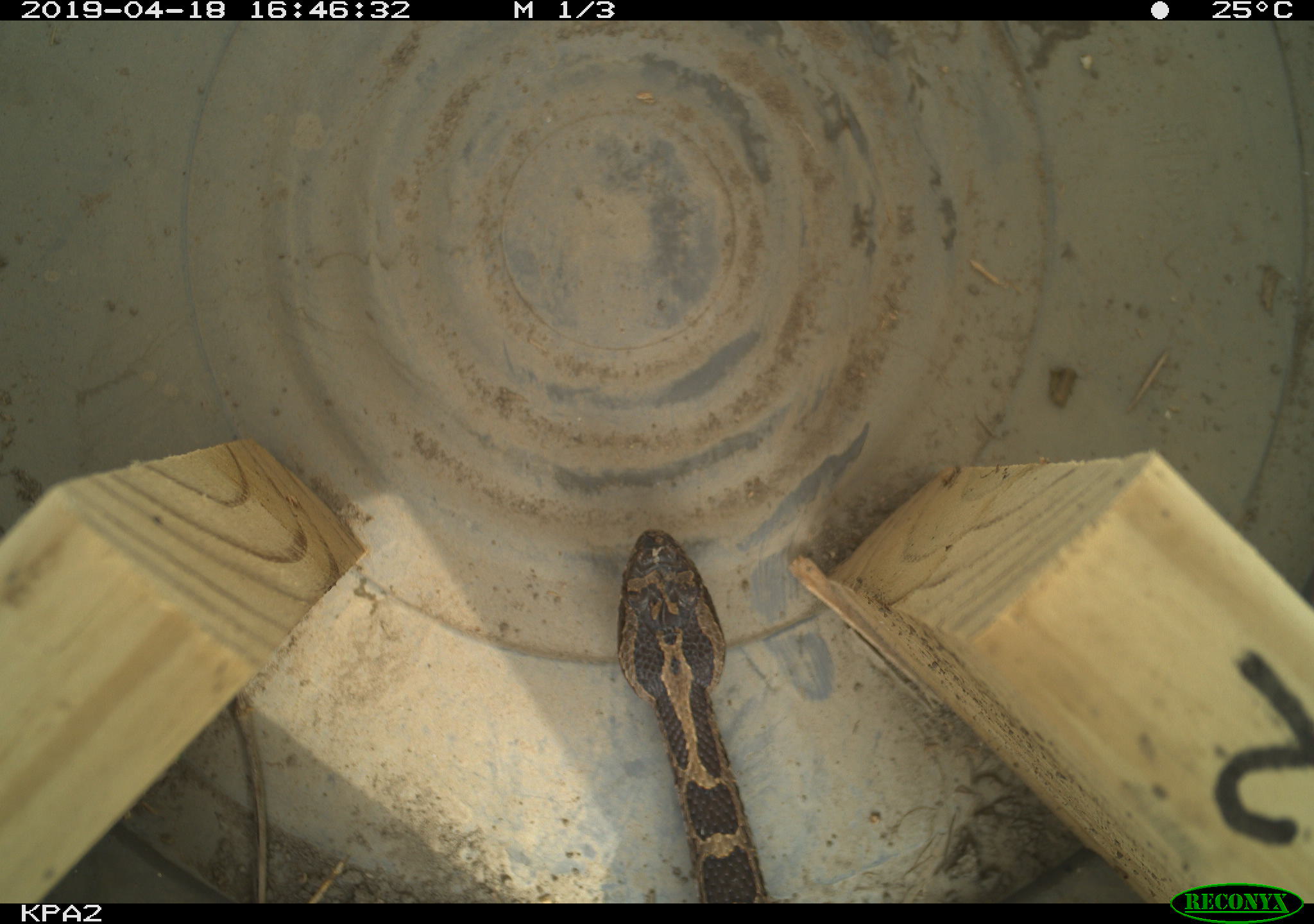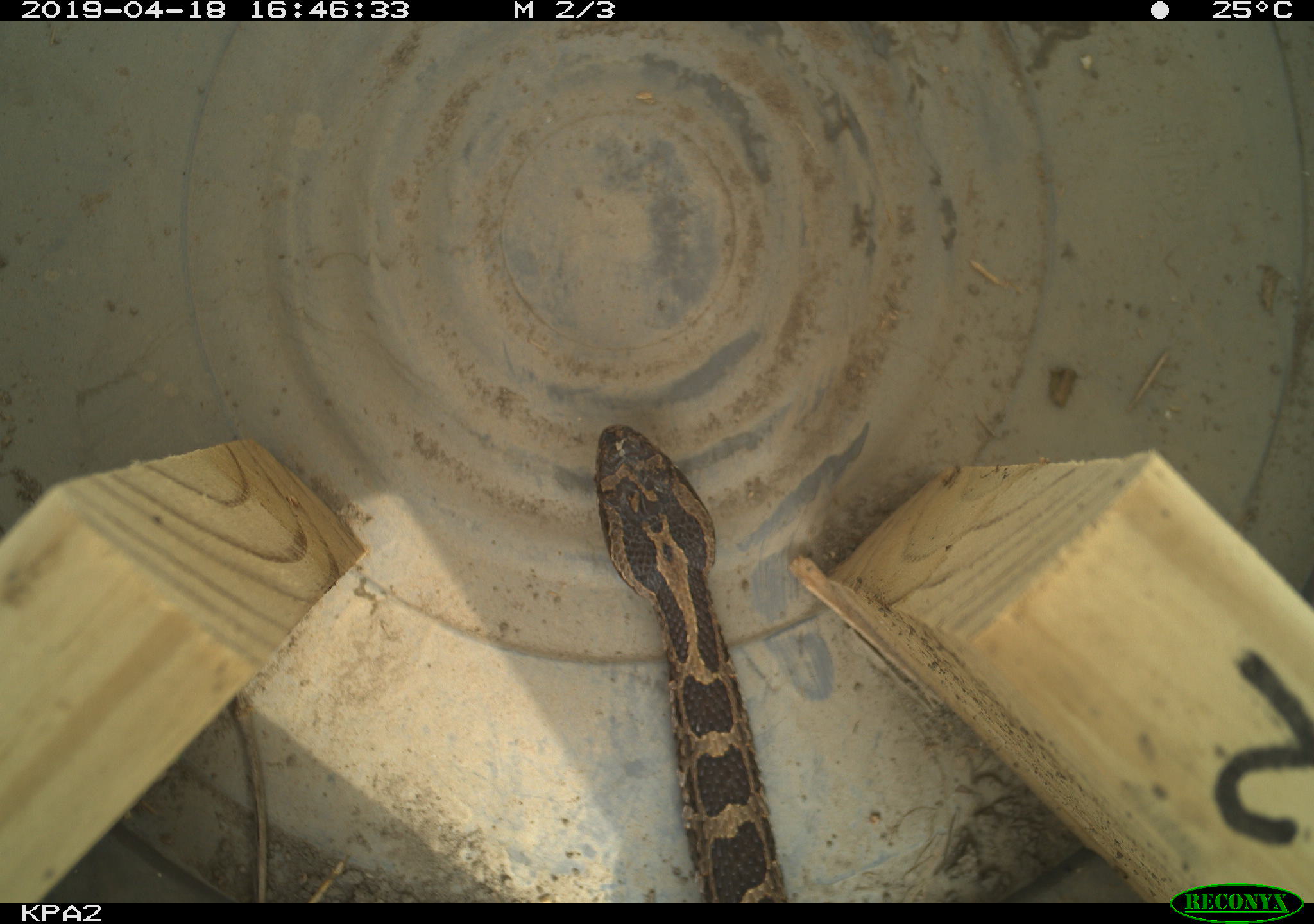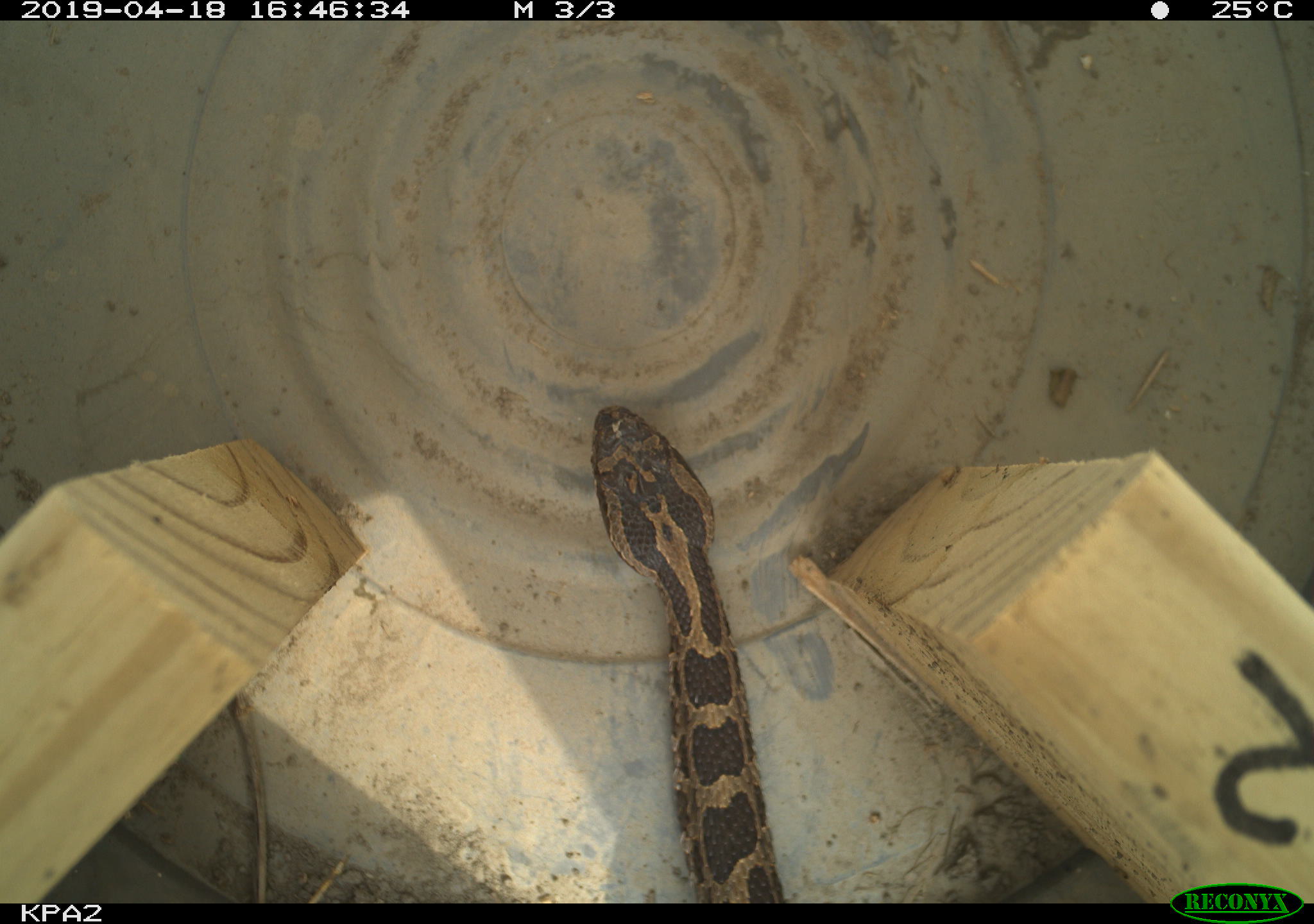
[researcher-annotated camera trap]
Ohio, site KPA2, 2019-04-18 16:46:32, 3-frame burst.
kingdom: Animalia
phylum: Chordata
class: Reptilia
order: Squamata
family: Viperidae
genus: Sistrurus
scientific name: Sistrurus catenatus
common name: eastern massasauga